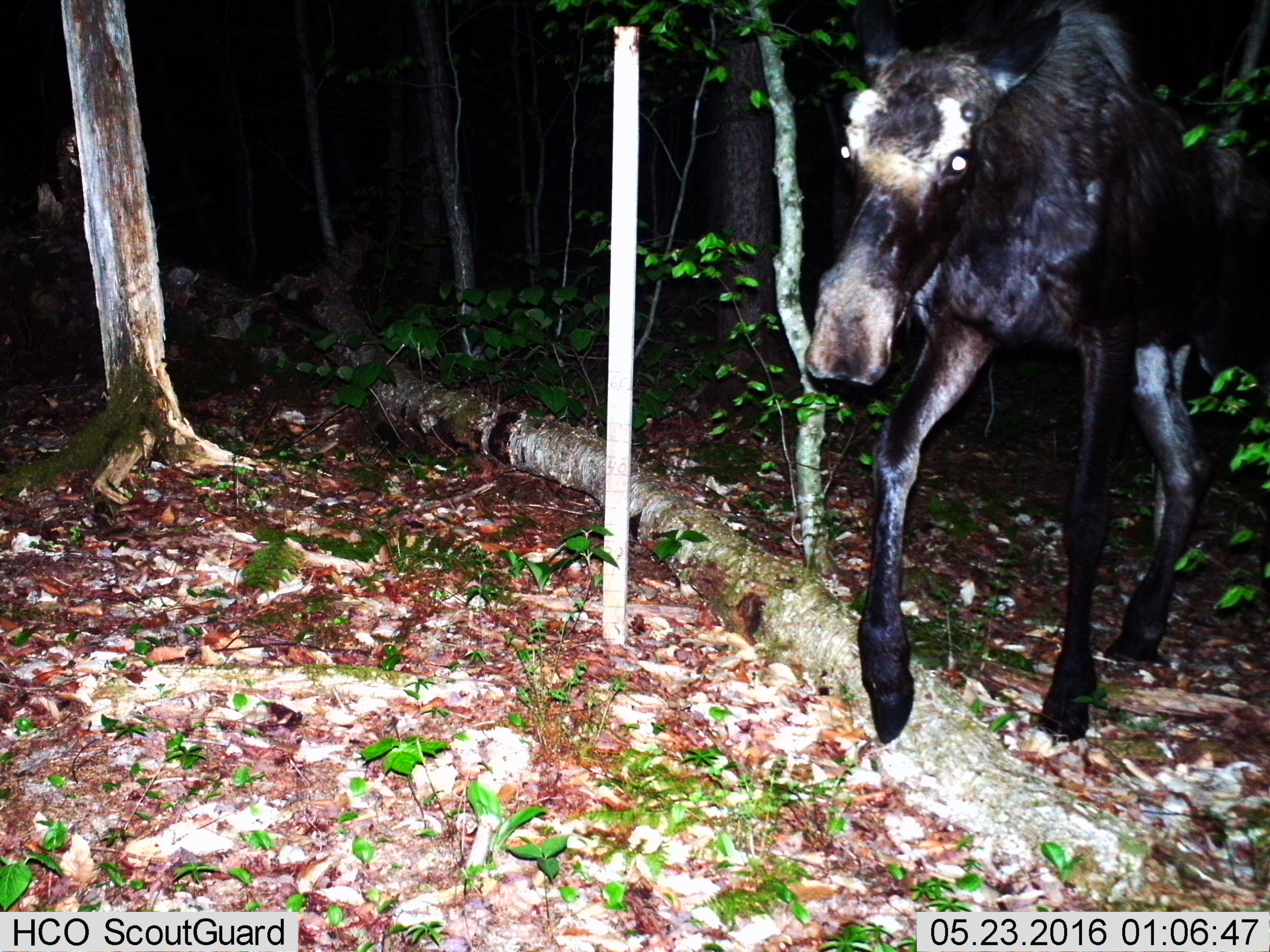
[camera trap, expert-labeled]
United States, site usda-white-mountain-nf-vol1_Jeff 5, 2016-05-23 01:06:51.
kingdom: Animalia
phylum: Chordata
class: Mammalia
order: Artiodactyla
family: Cervidae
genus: Alces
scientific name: Alces alces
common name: moose